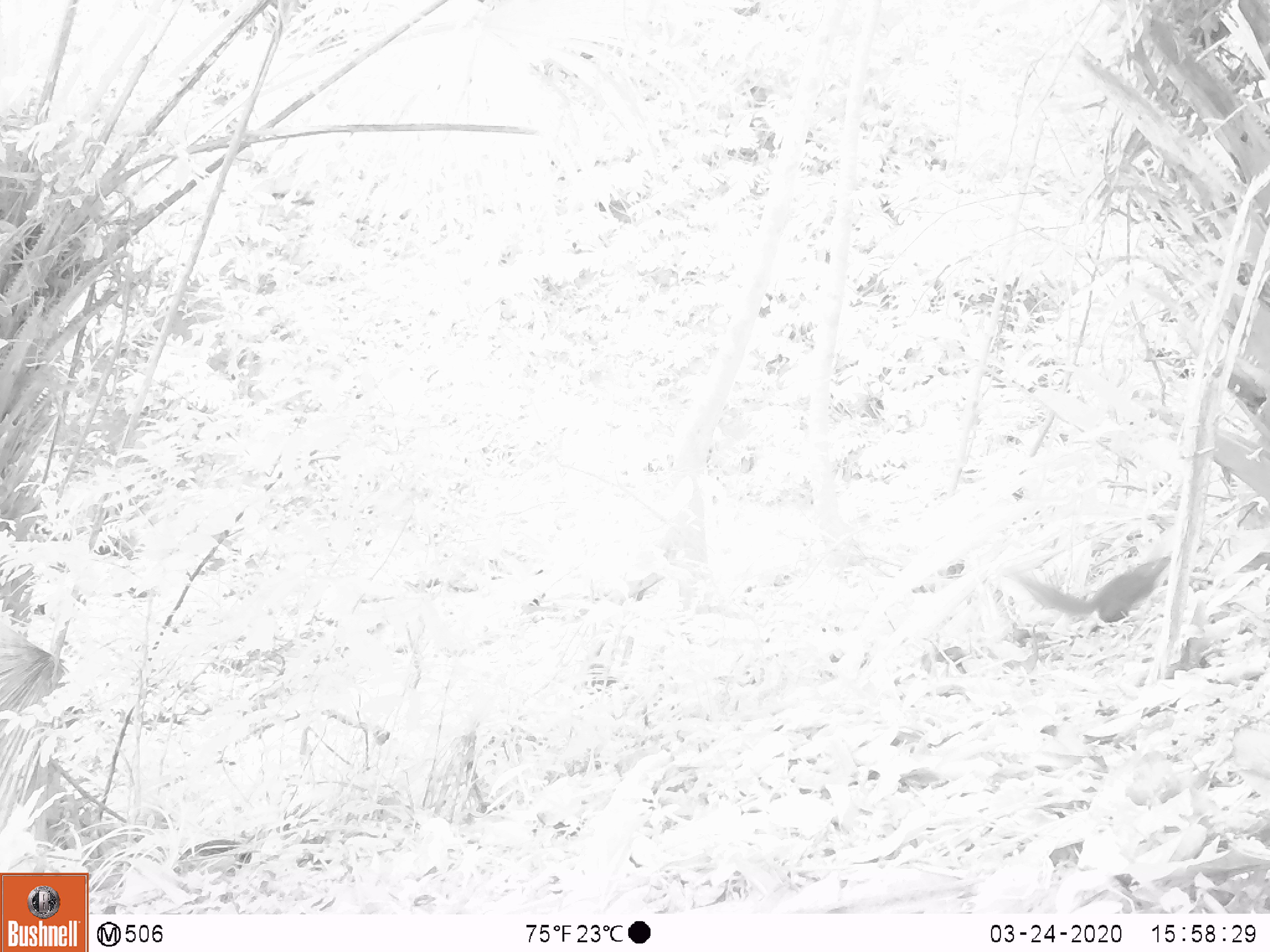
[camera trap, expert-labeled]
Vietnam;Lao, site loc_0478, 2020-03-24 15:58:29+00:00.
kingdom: Animalia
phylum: Chordata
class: Mammalia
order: Rodentia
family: Sciuridae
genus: Sciurus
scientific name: Sciurus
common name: squirrel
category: unidentified squirrel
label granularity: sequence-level